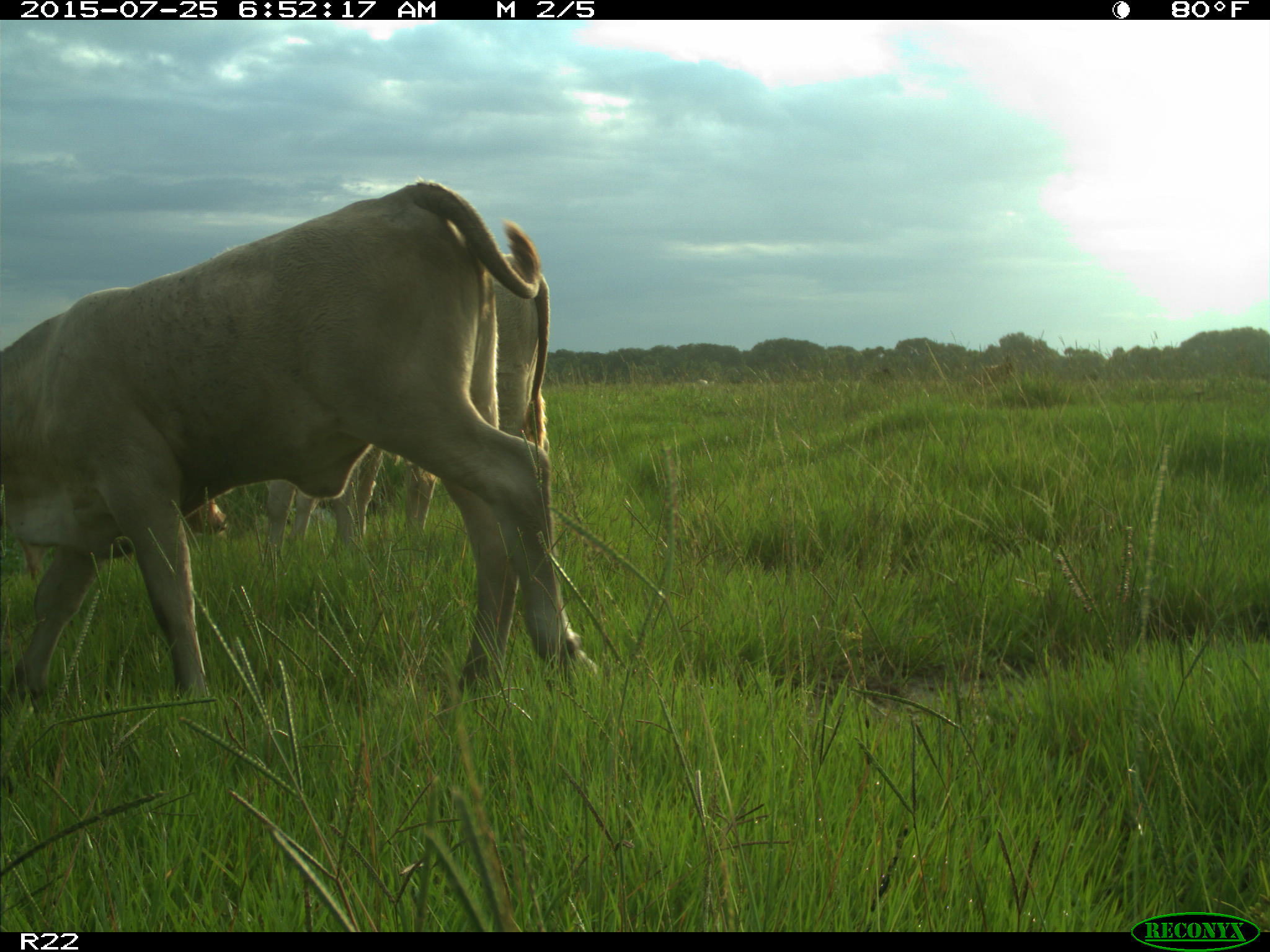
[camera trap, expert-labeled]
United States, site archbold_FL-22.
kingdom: Animalia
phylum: Chordata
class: Mammalia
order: Artiodactyla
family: Bovidae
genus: Bos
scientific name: Bos taurus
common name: domestic cow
Bos taurus (domestic cow).